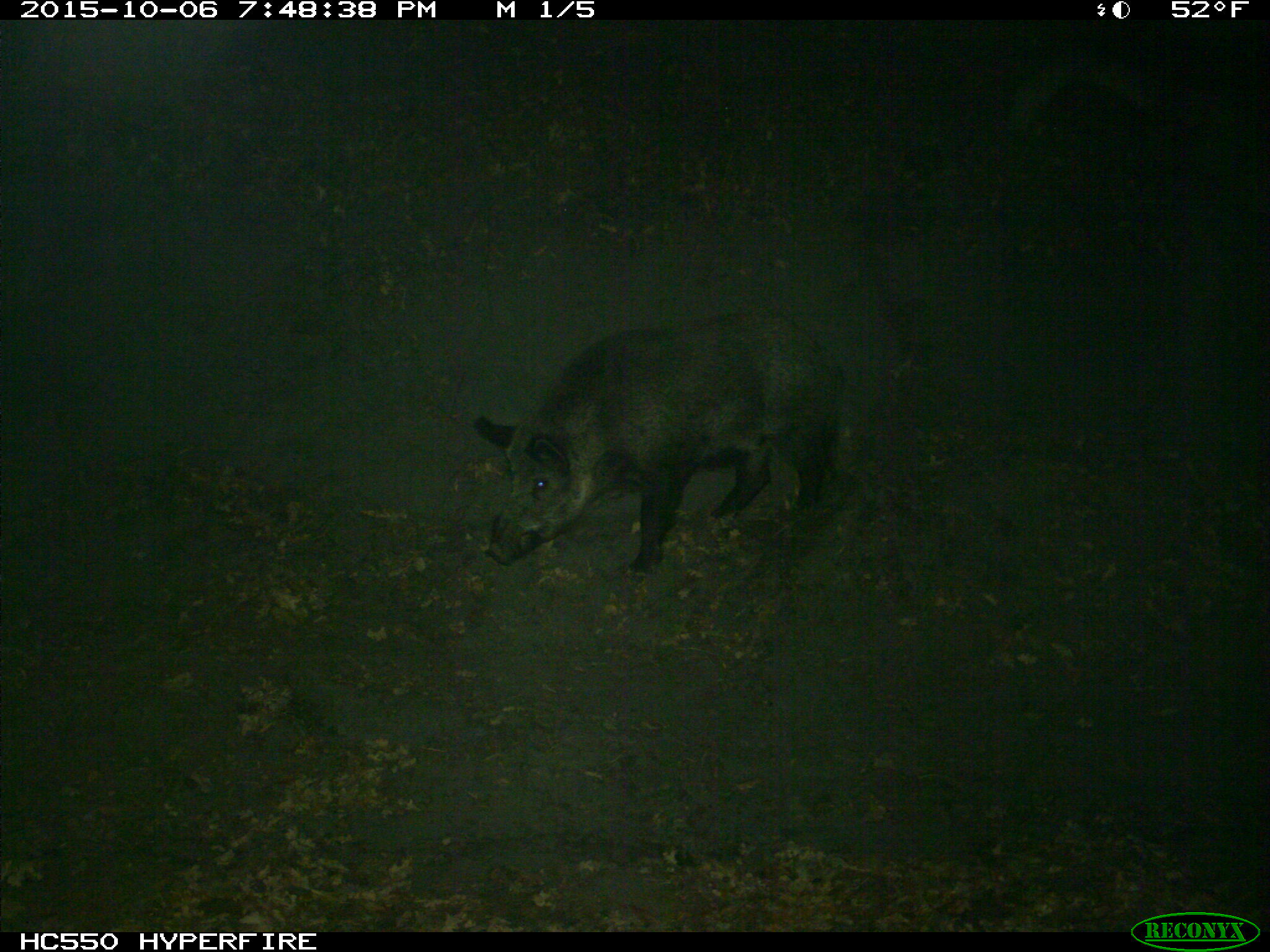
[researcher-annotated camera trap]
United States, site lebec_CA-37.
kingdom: Animalia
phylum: Chordata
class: Mammalia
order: Artiodactyla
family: Suidae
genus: Sus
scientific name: Sus scrofa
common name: wild boar